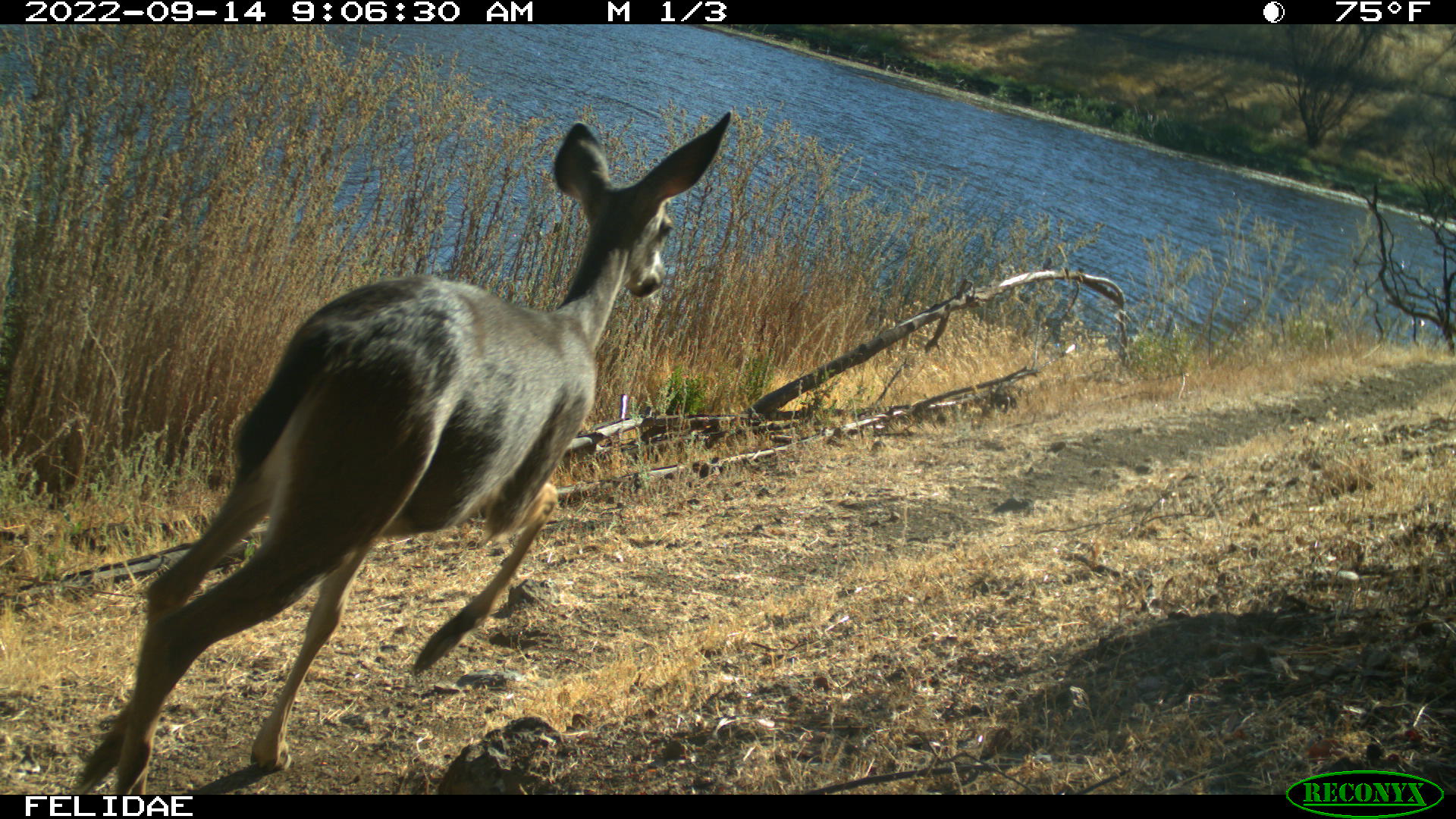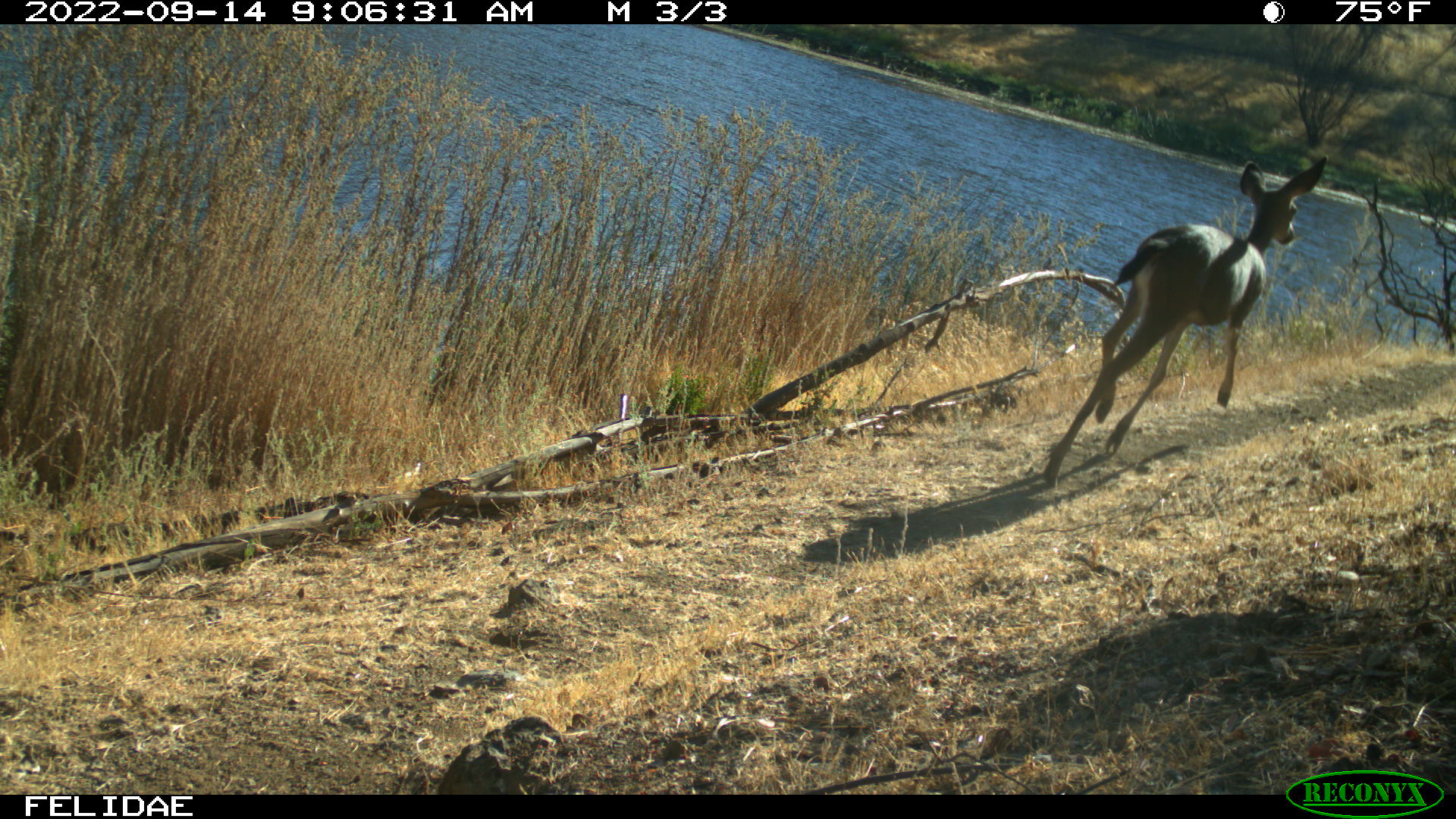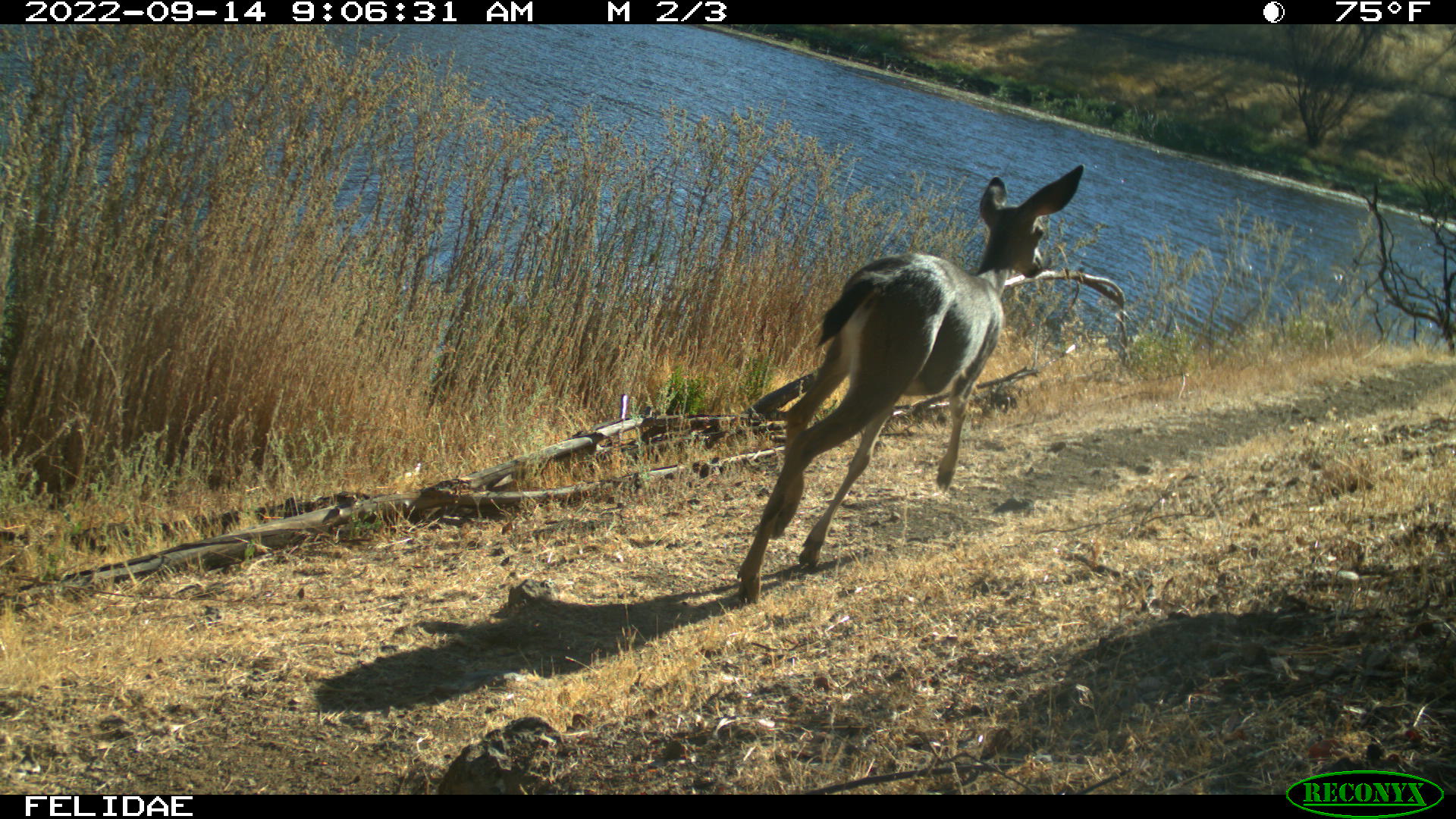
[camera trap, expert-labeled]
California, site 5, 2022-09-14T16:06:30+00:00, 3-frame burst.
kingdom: Animalia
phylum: Chordata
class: Mammalia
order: Artiodactyla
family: Cervidae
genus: Odocoileus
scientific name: Odocoileus hemionus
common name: mule deer